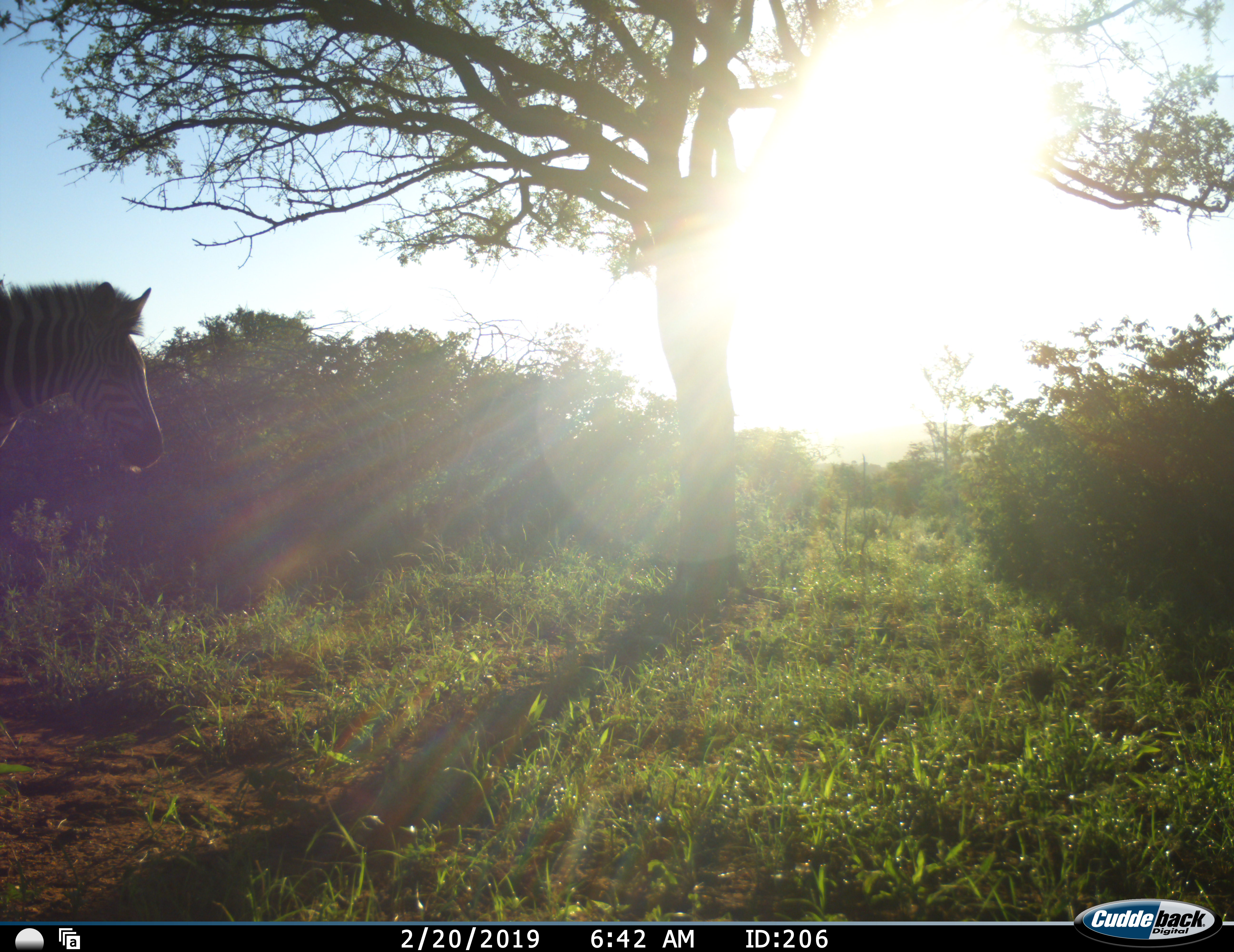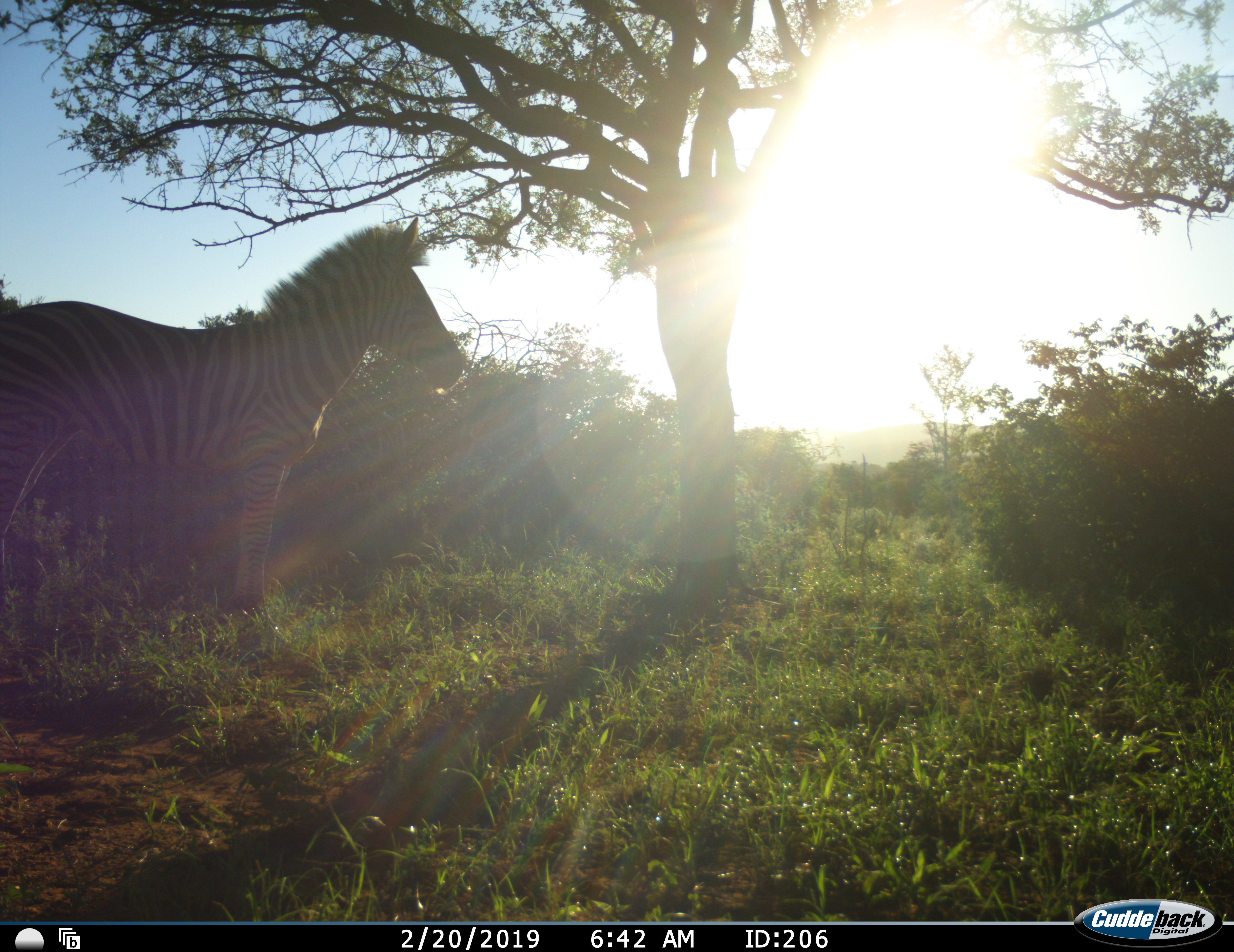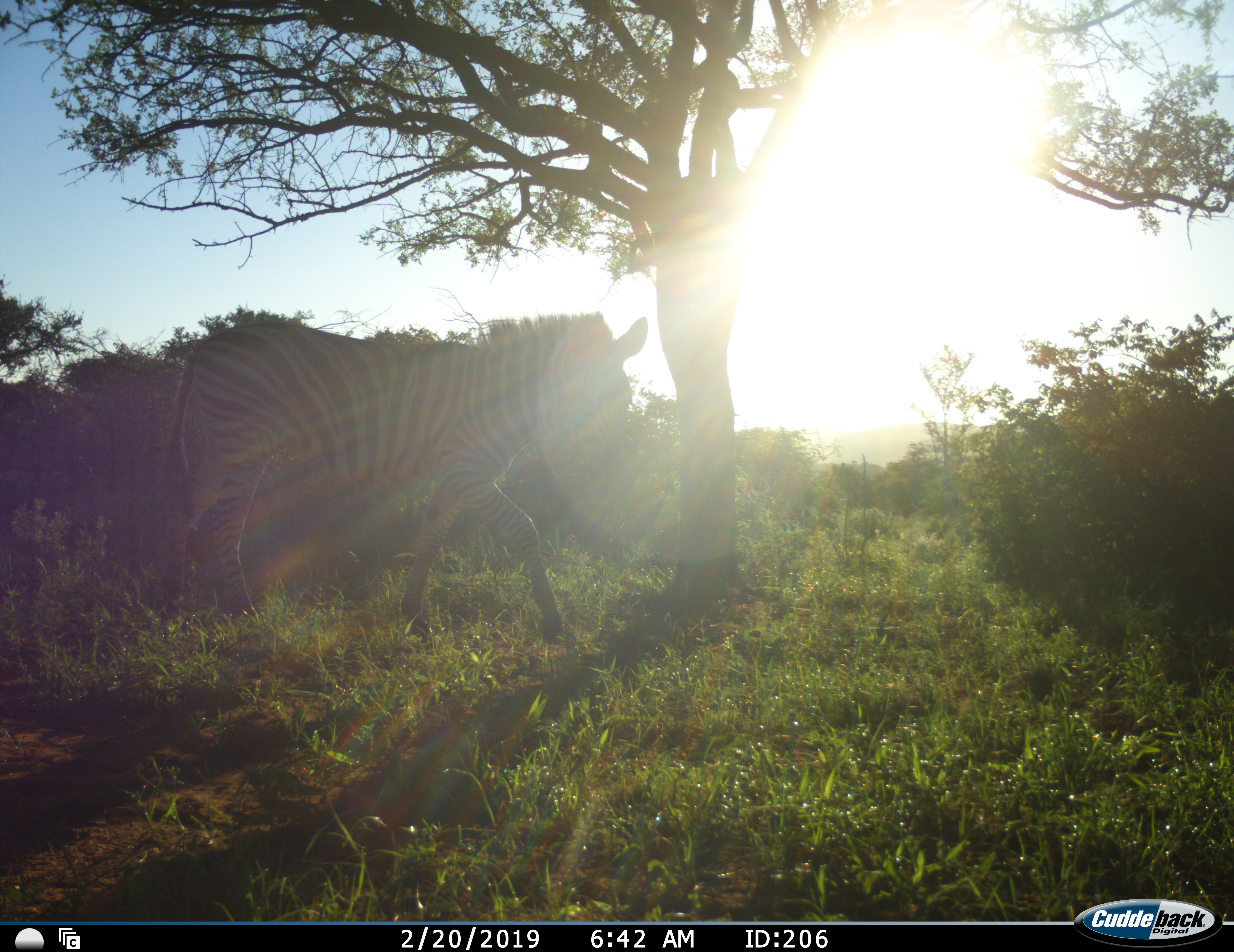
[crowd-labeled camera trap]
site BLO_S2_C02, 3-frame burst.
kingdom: Animalia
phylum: Chordata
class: Mammalia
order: Perissodactyla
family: Equidae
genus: Equus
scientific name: Equus quagga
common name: plains zebra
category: zebraplains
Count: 1.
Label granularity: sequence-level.